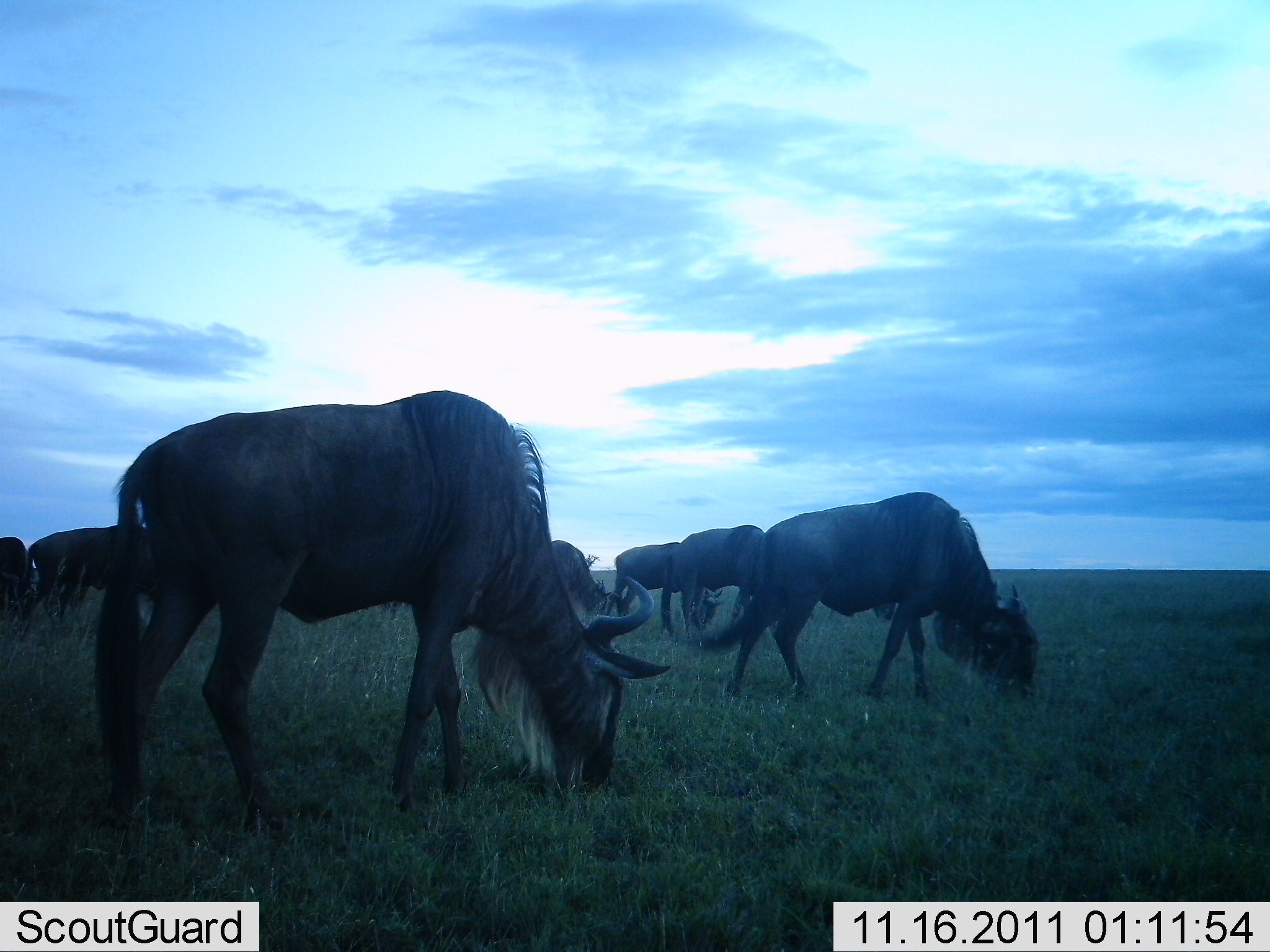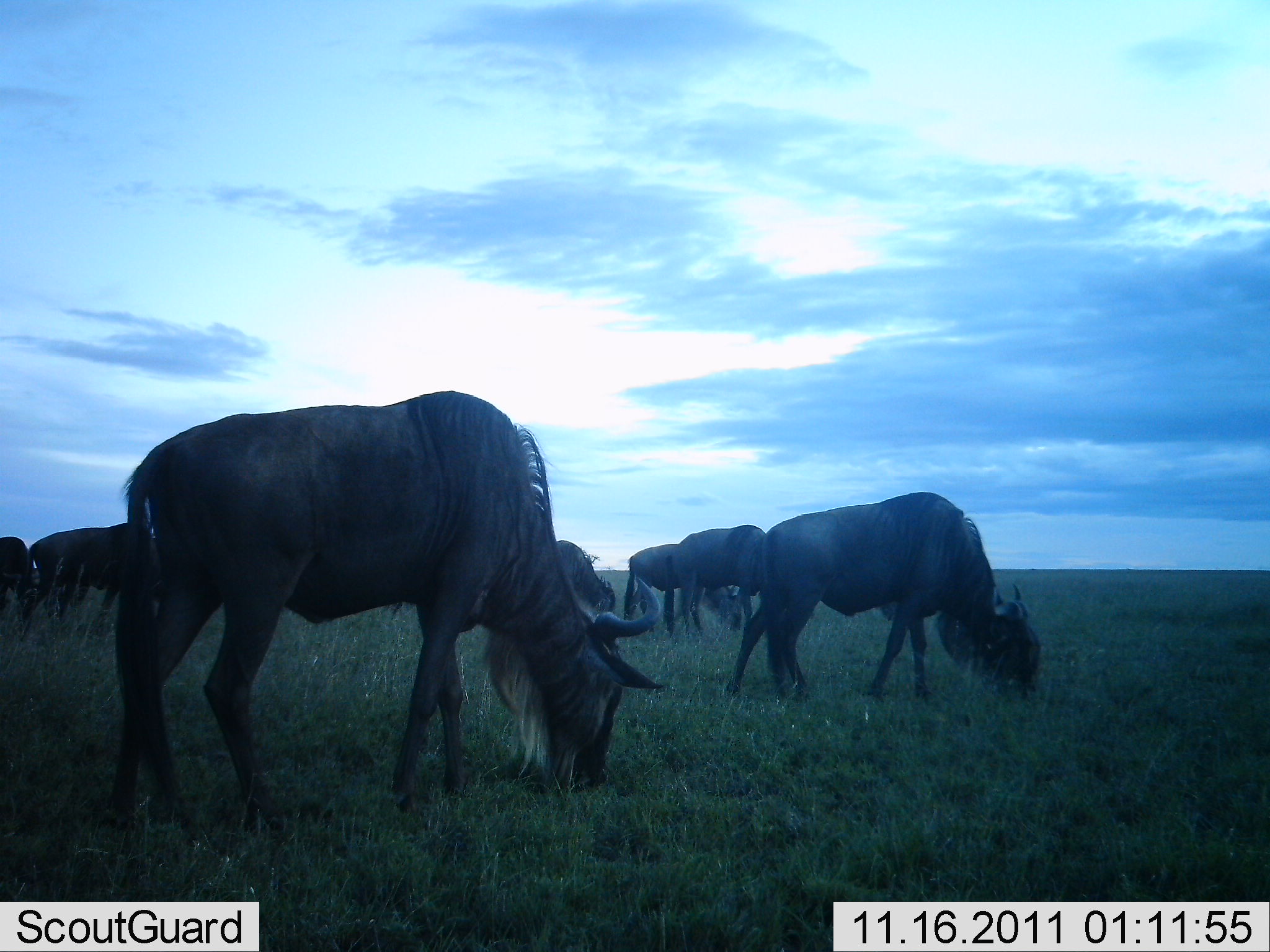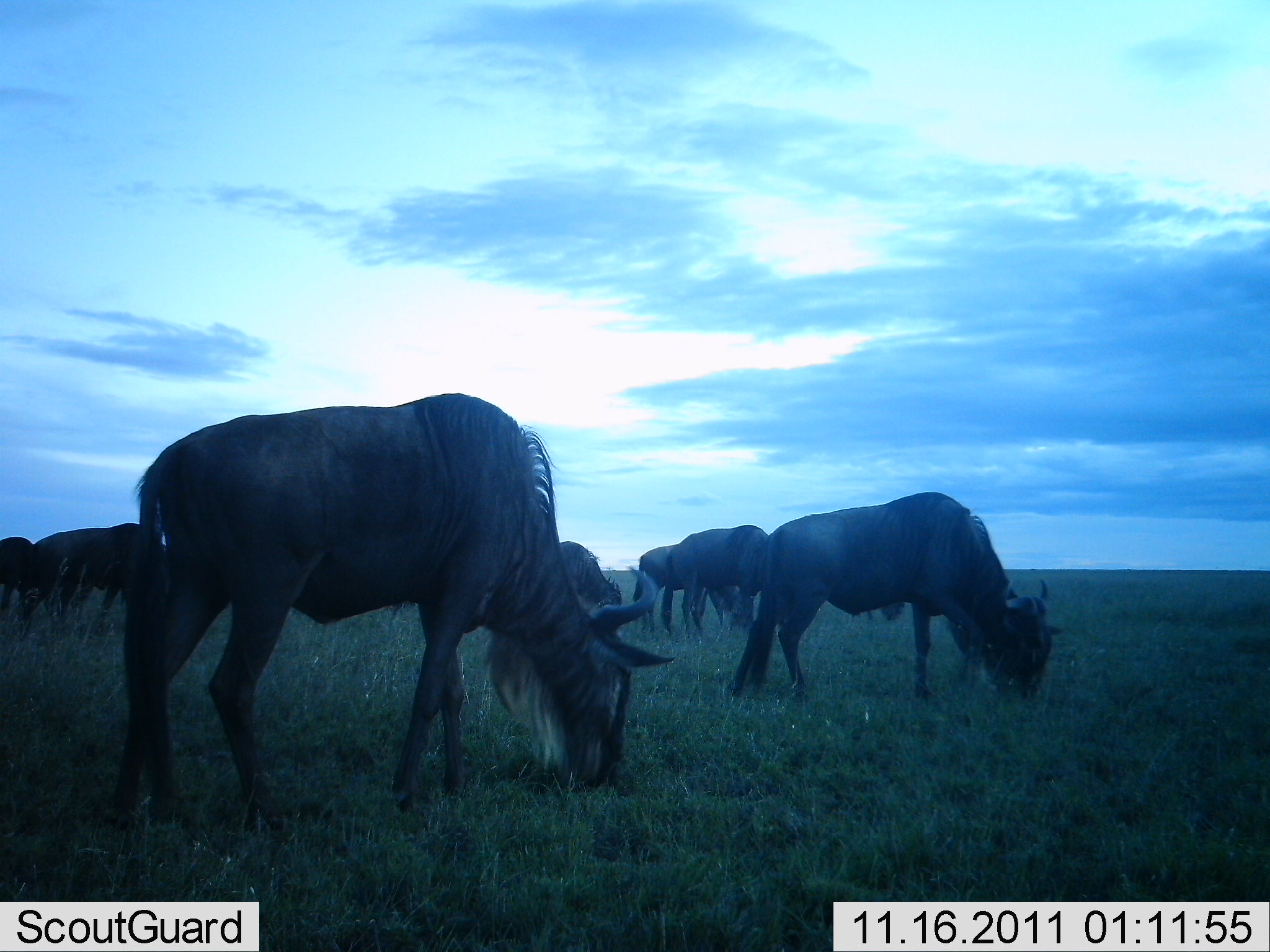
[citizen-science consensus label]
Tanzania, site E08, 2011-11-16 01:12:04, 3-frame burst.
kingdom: Animalia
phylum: Chordata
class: Mammalia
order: Artiodactyla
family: Bovidae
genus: Connochaetes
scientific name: Connochaetes taurinus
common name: blue wildebeest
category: wildebeest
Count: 7.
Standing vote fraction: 17%.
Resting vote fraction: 0%.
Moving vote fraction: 0%.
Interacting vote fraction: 0%.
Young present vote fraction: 0%.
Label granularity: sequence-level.